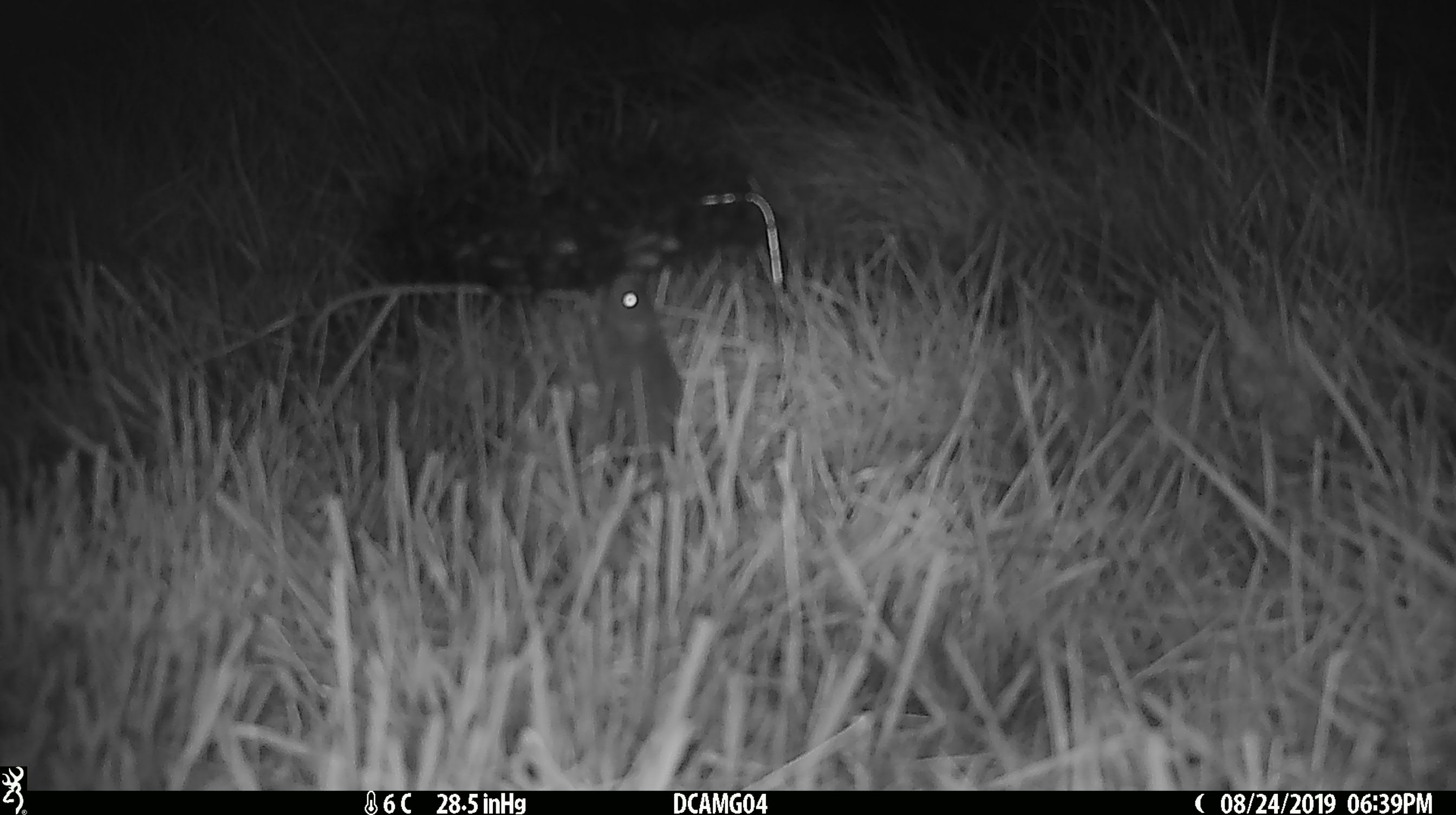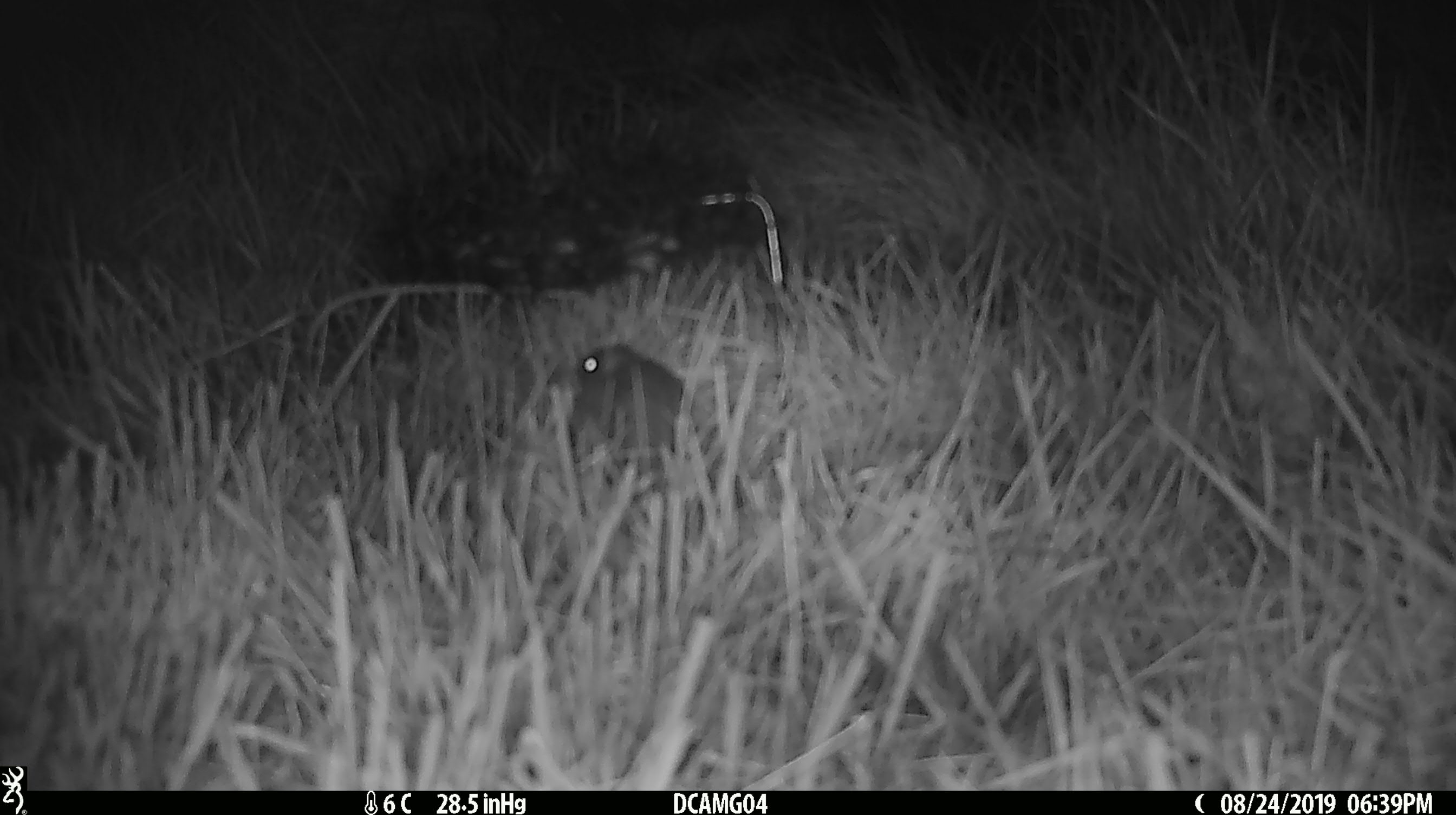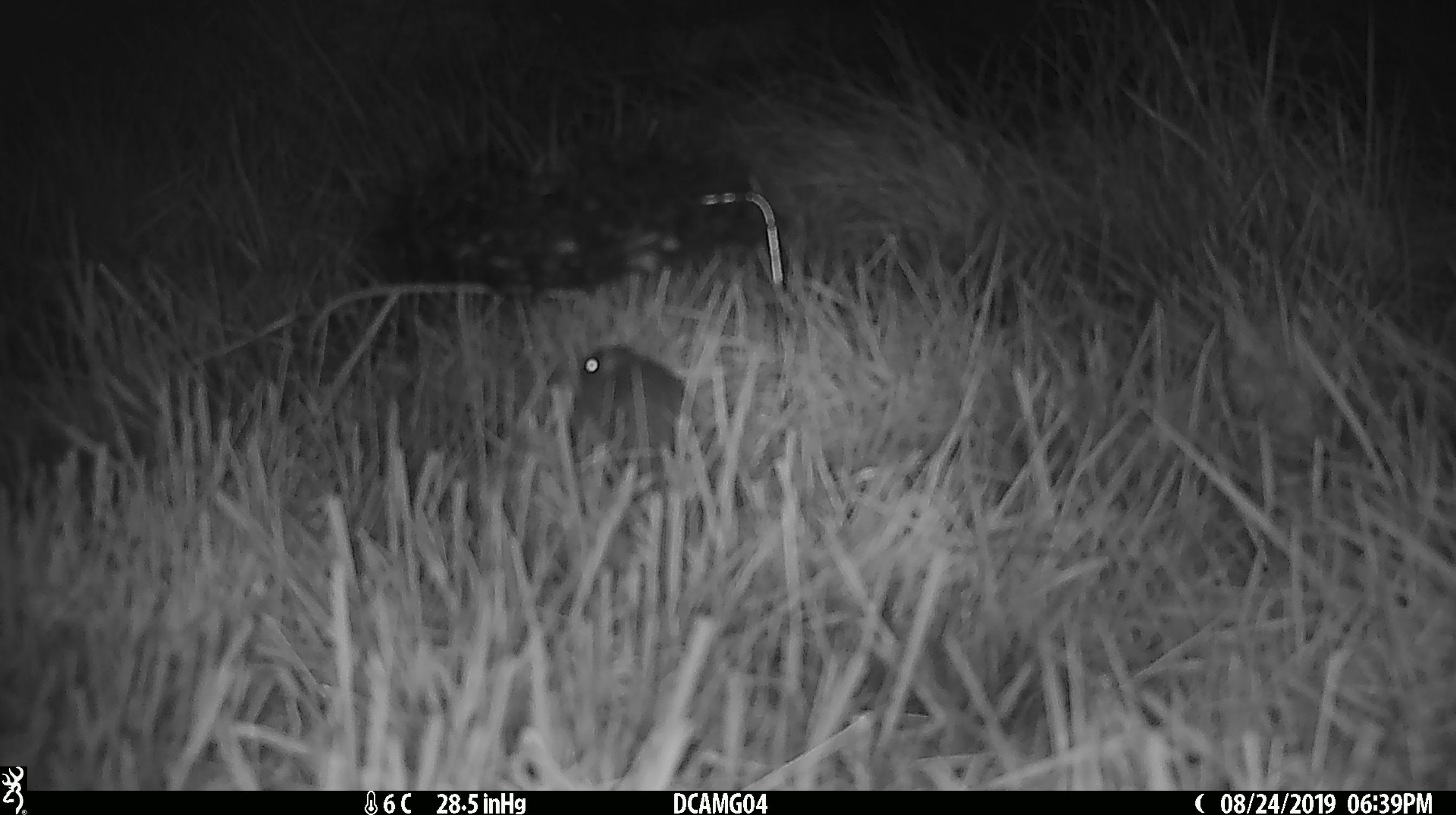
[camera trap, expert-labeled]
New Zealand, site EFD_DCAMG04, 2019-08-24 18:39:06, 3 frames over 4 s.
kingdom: Animalia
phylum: Chordata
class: Mammalia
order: Rodentia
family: Muridae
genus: Mus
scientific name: Mus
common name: mouse